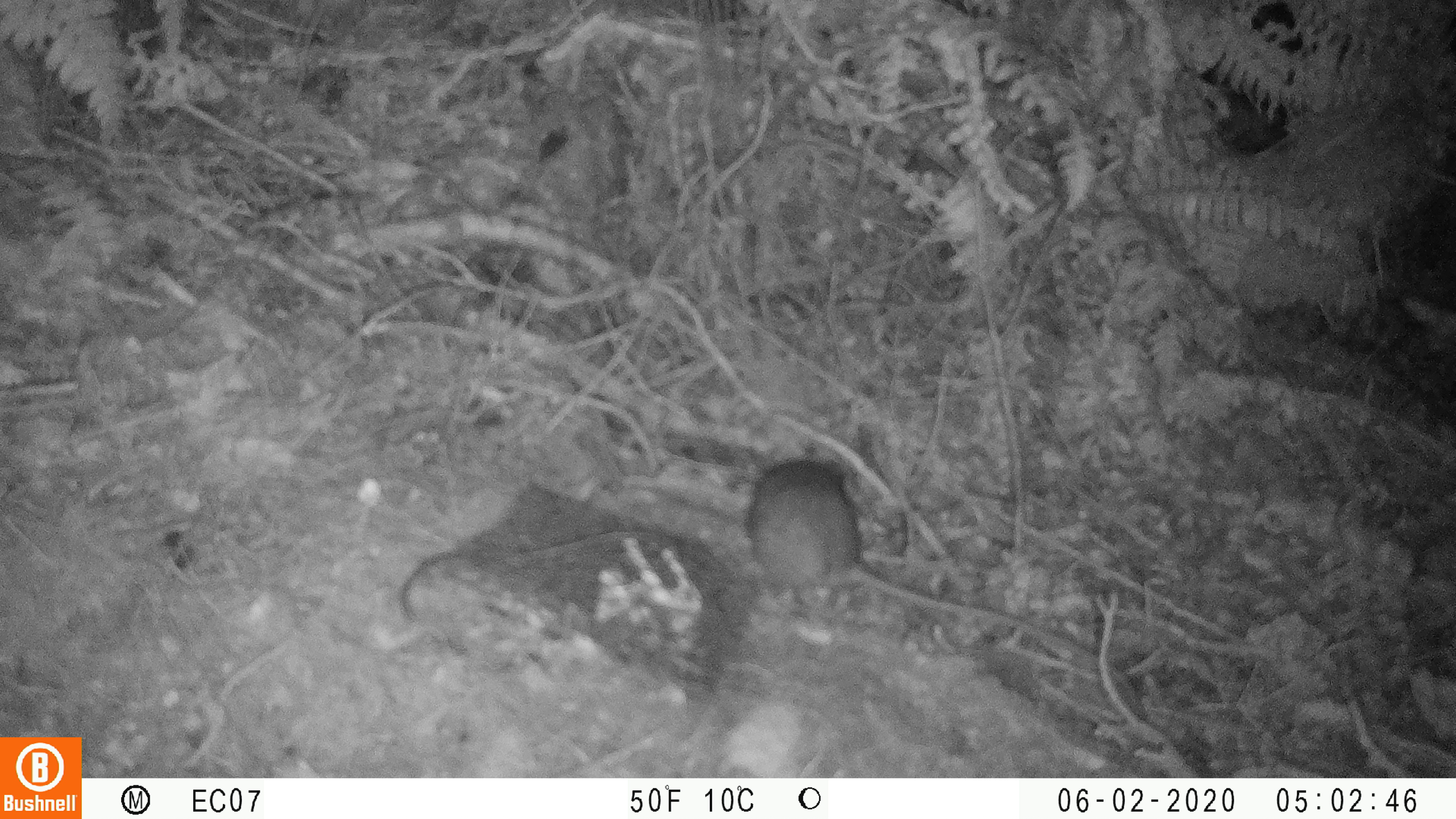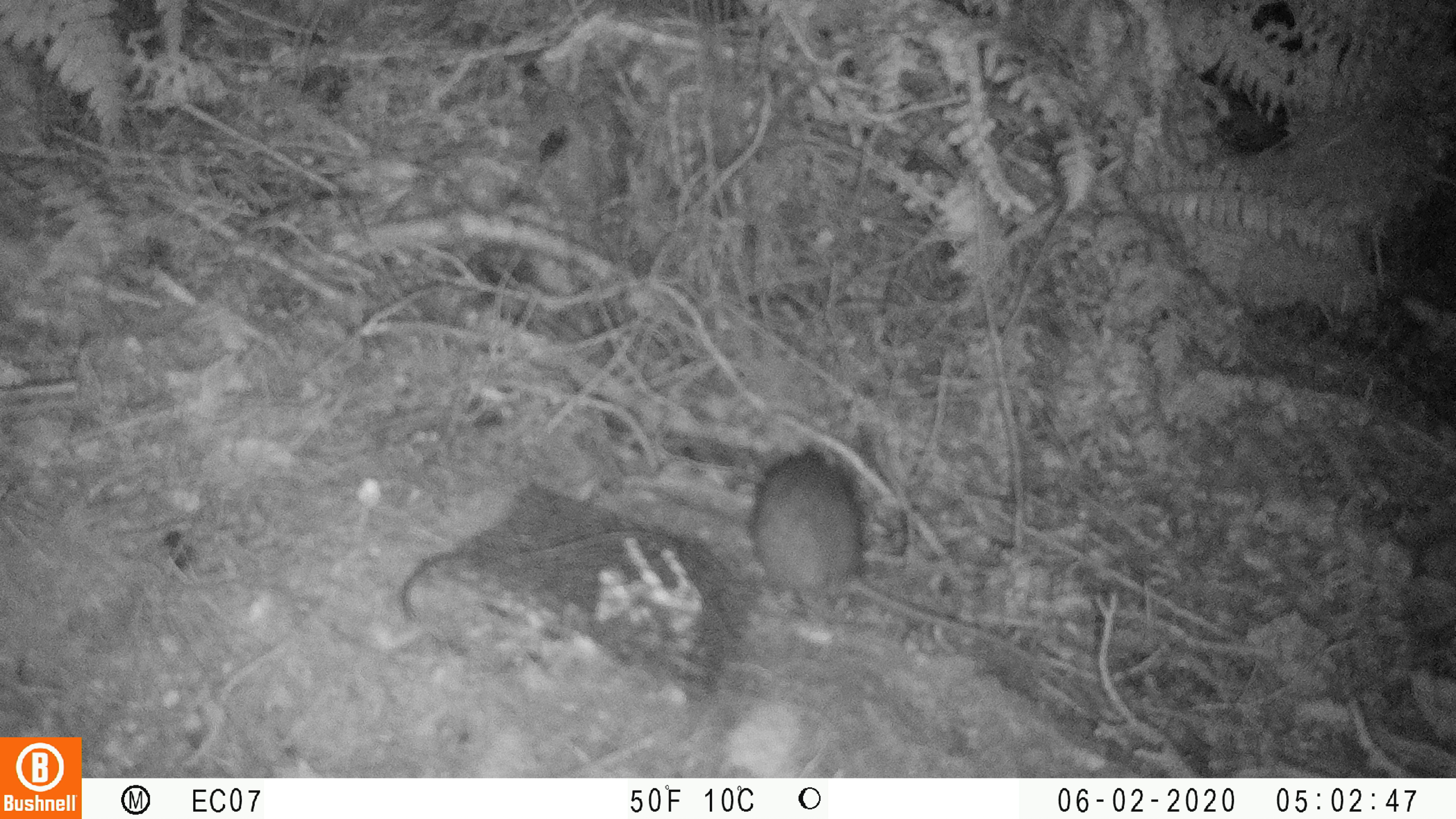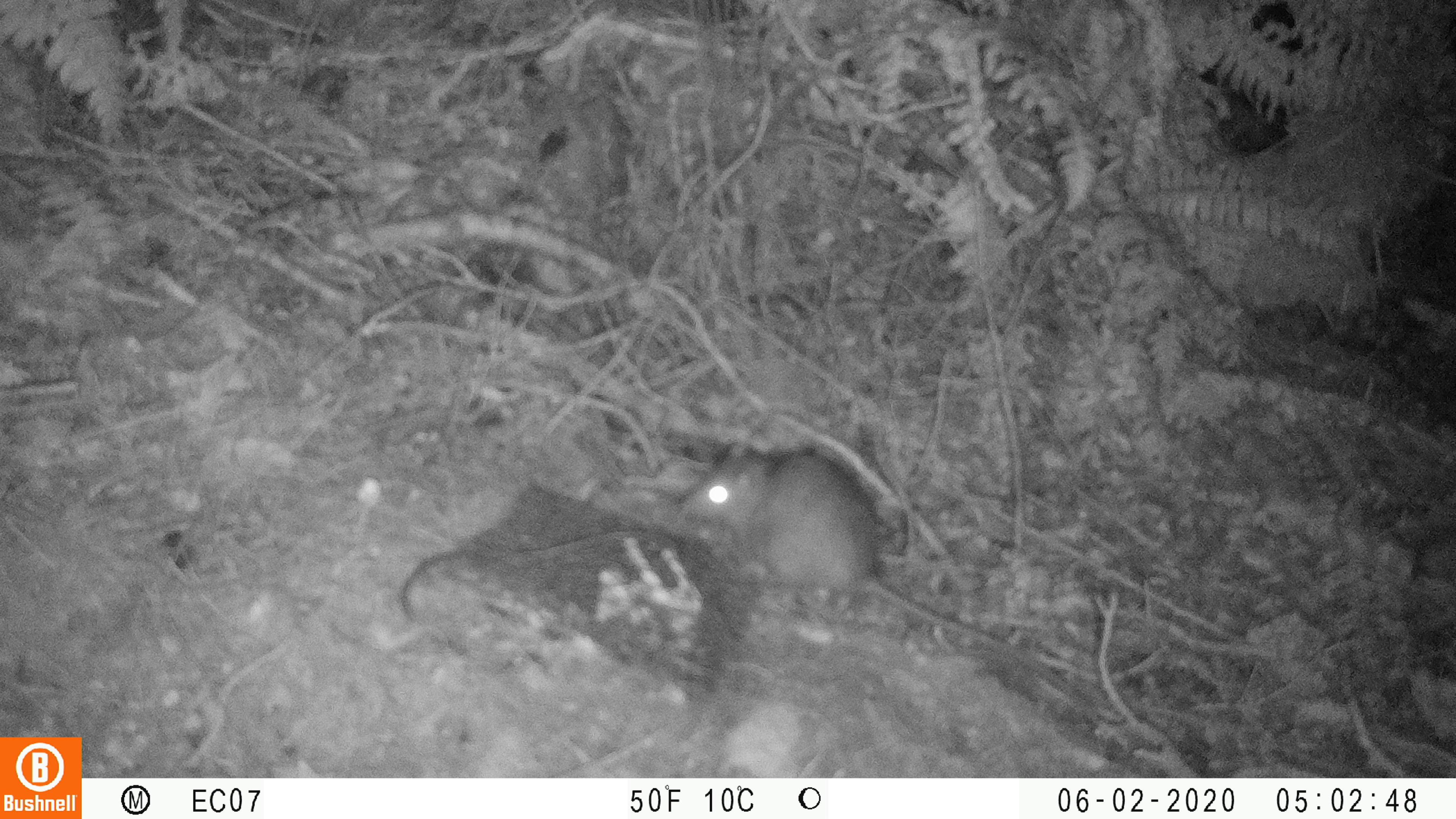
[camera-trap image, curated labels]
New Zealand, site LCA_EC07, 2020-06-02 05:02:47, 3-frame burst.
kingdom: Animalia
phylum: Chordata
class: Mammalia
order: Rodentia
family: Muridae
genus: Rattus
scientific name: Rattus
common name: rat